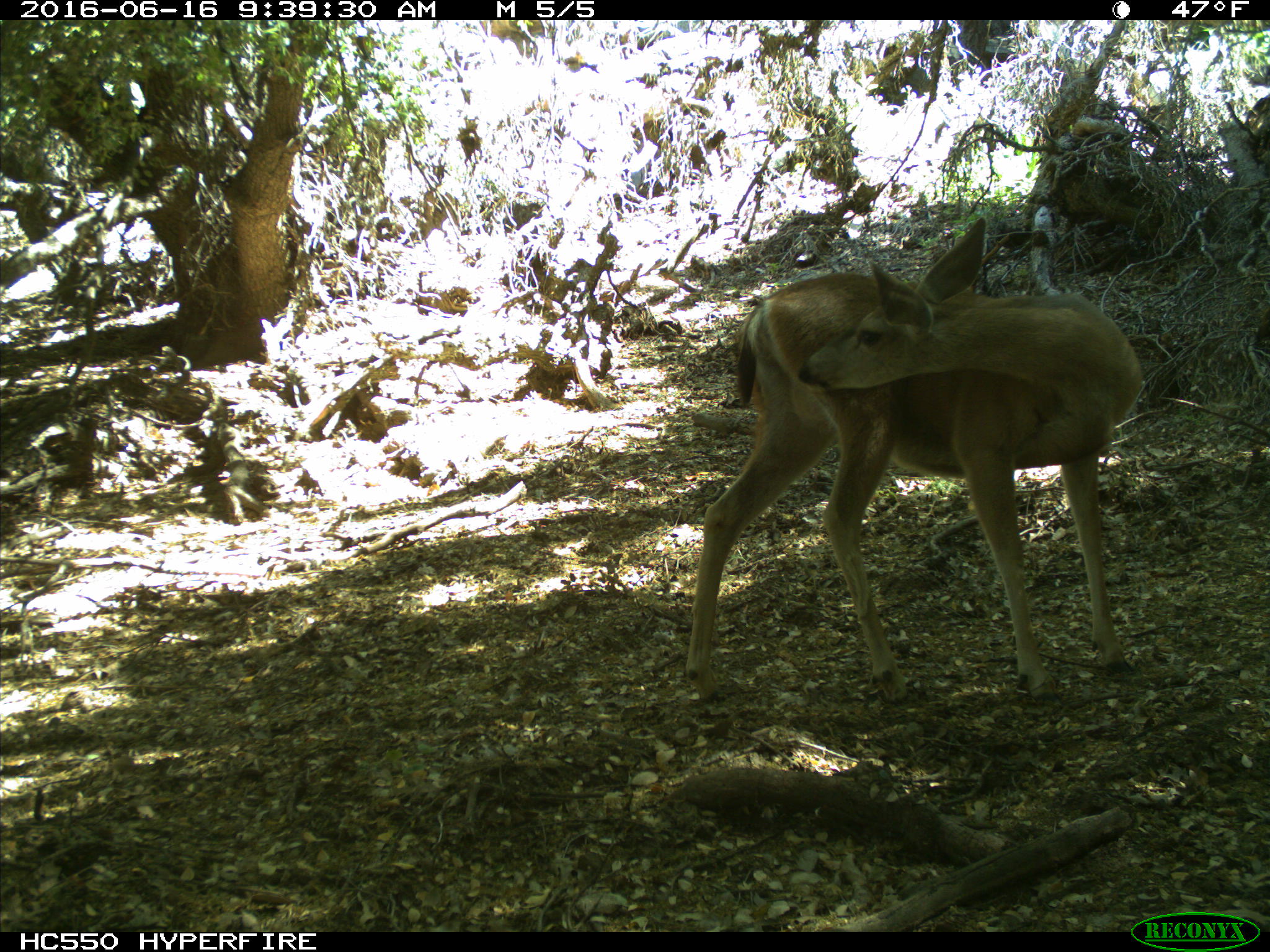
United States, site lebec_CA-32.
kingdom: Animalia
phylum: Chordata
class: Mammalia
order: Artiodactyla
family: Cervidae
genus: Odocoileus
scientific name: Odocoileus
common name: deer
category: unidentified deer